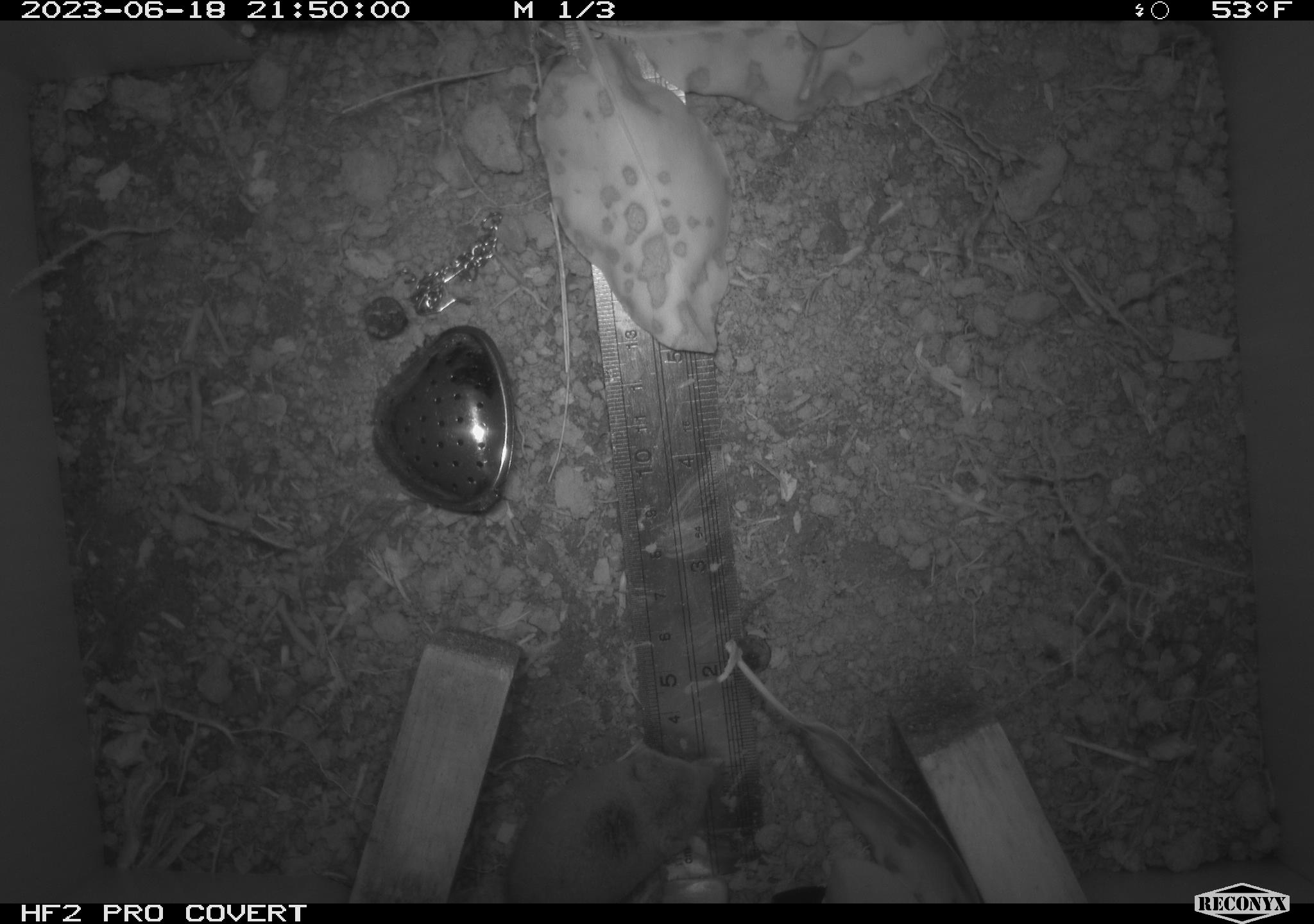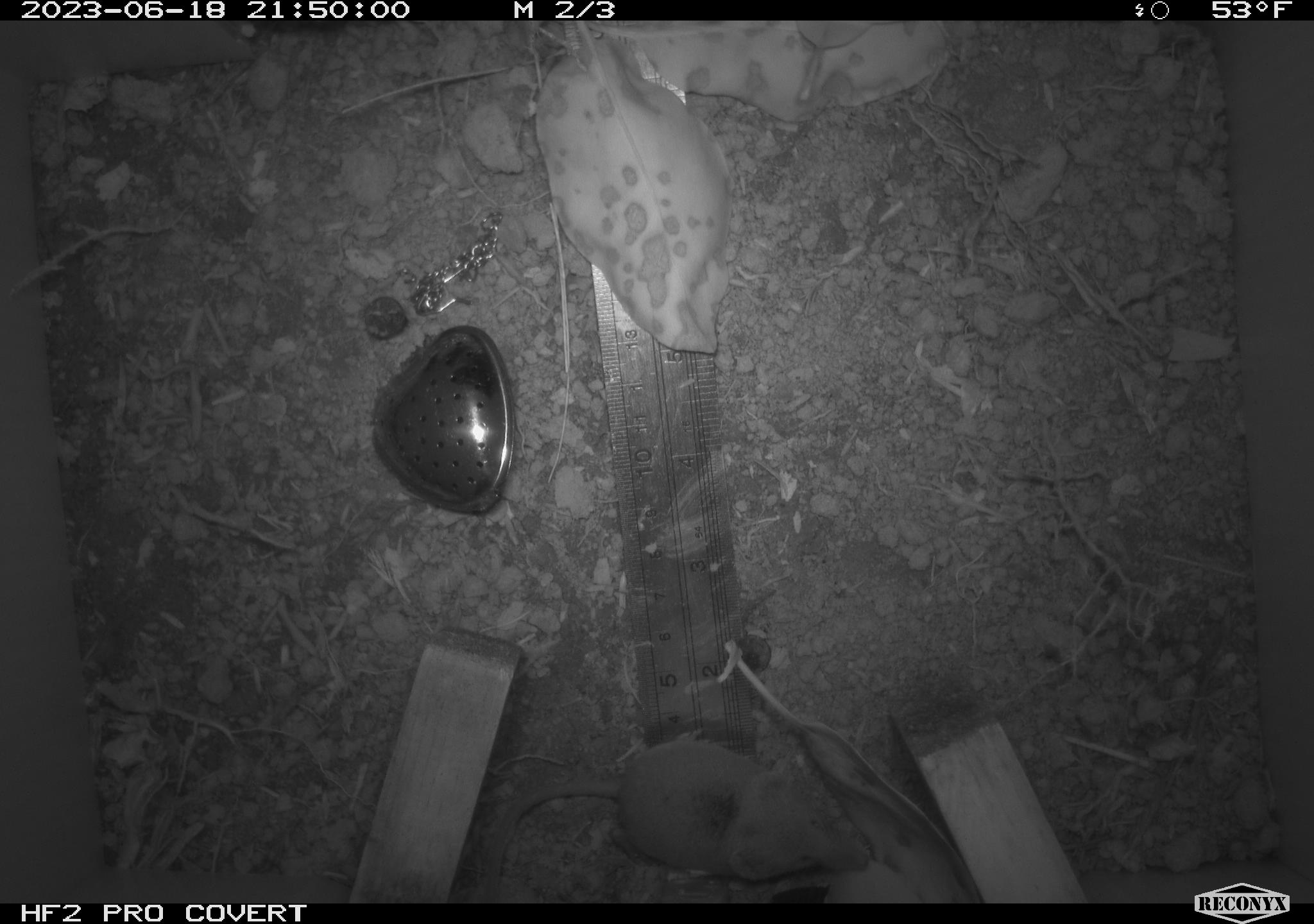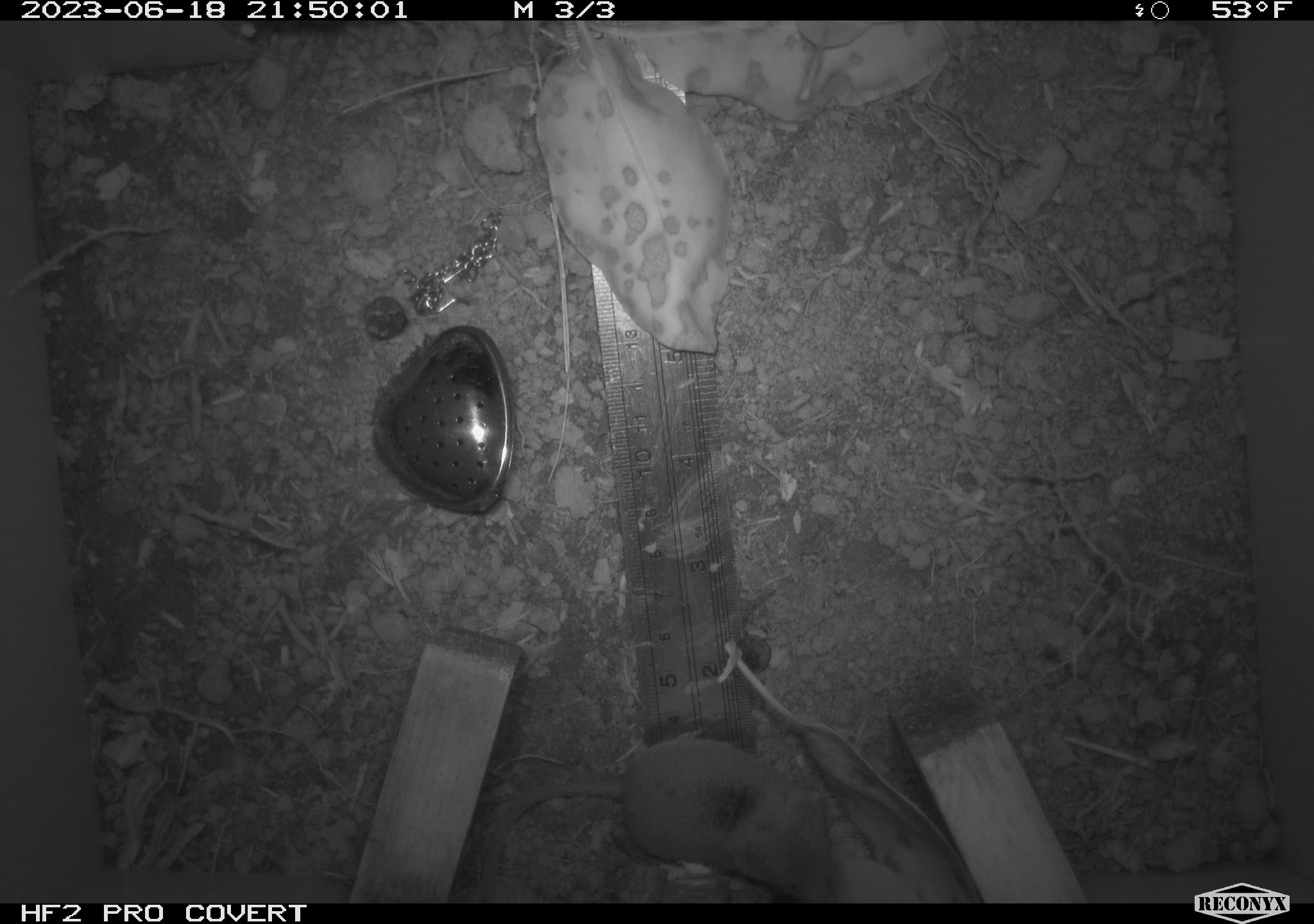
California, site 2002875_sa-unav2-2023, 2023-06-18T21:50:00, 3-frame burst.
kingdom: Animalia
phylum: Chordata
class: Mammalia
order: Eulipotyphla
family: Soricidae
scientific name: Soricidae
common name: shrews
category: soricidae family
Soricidae family (shrews) (Soricidae).